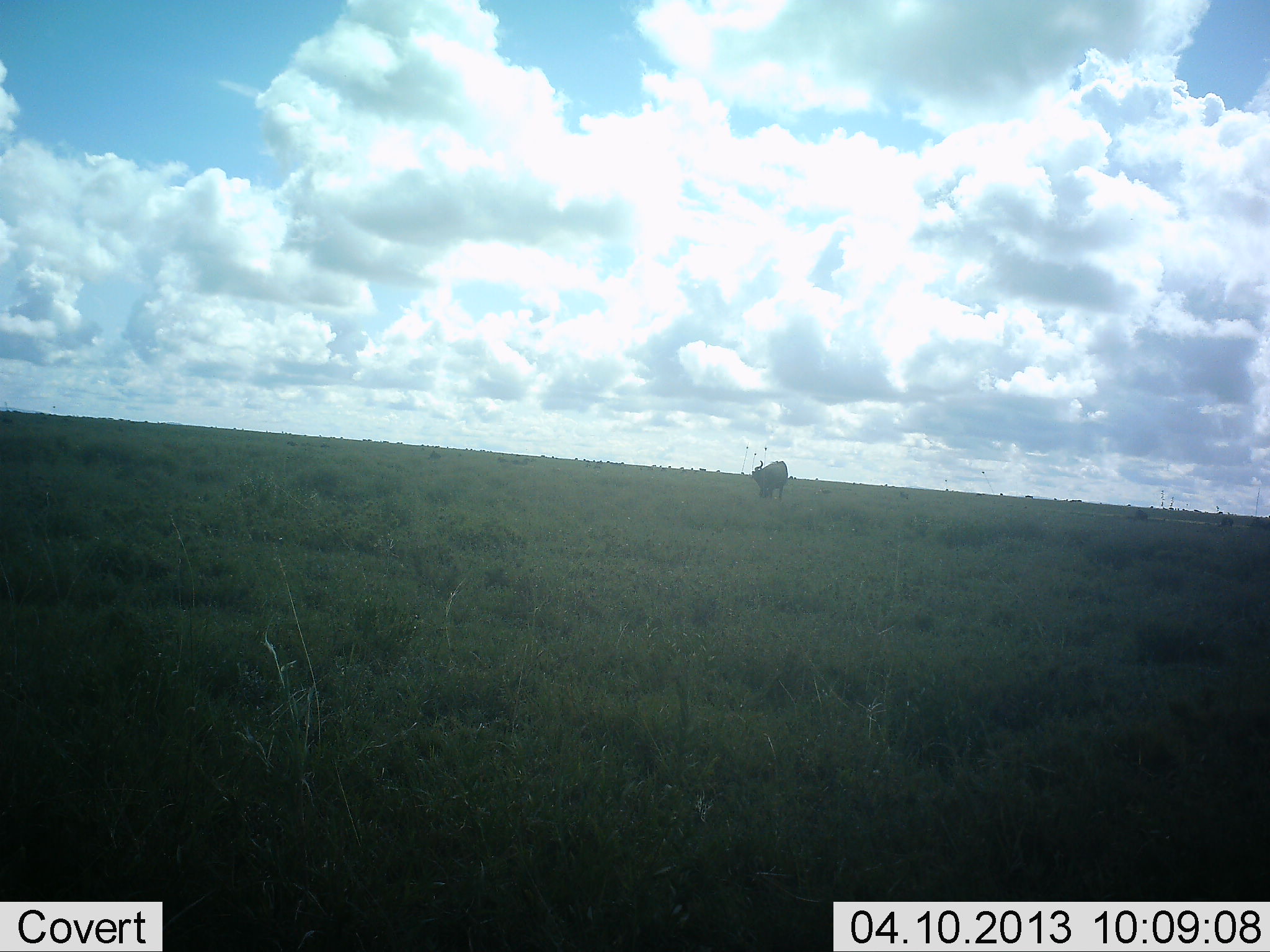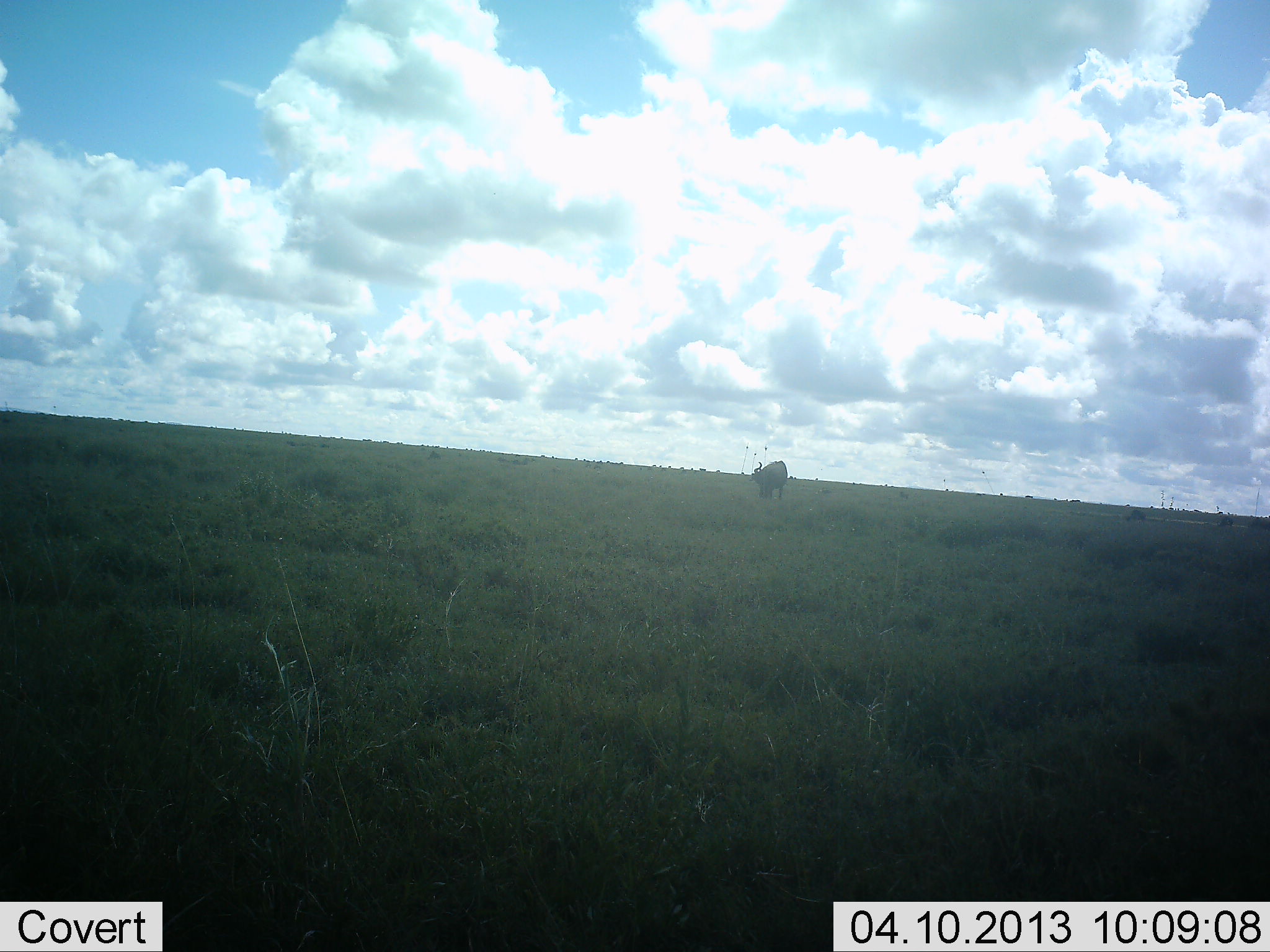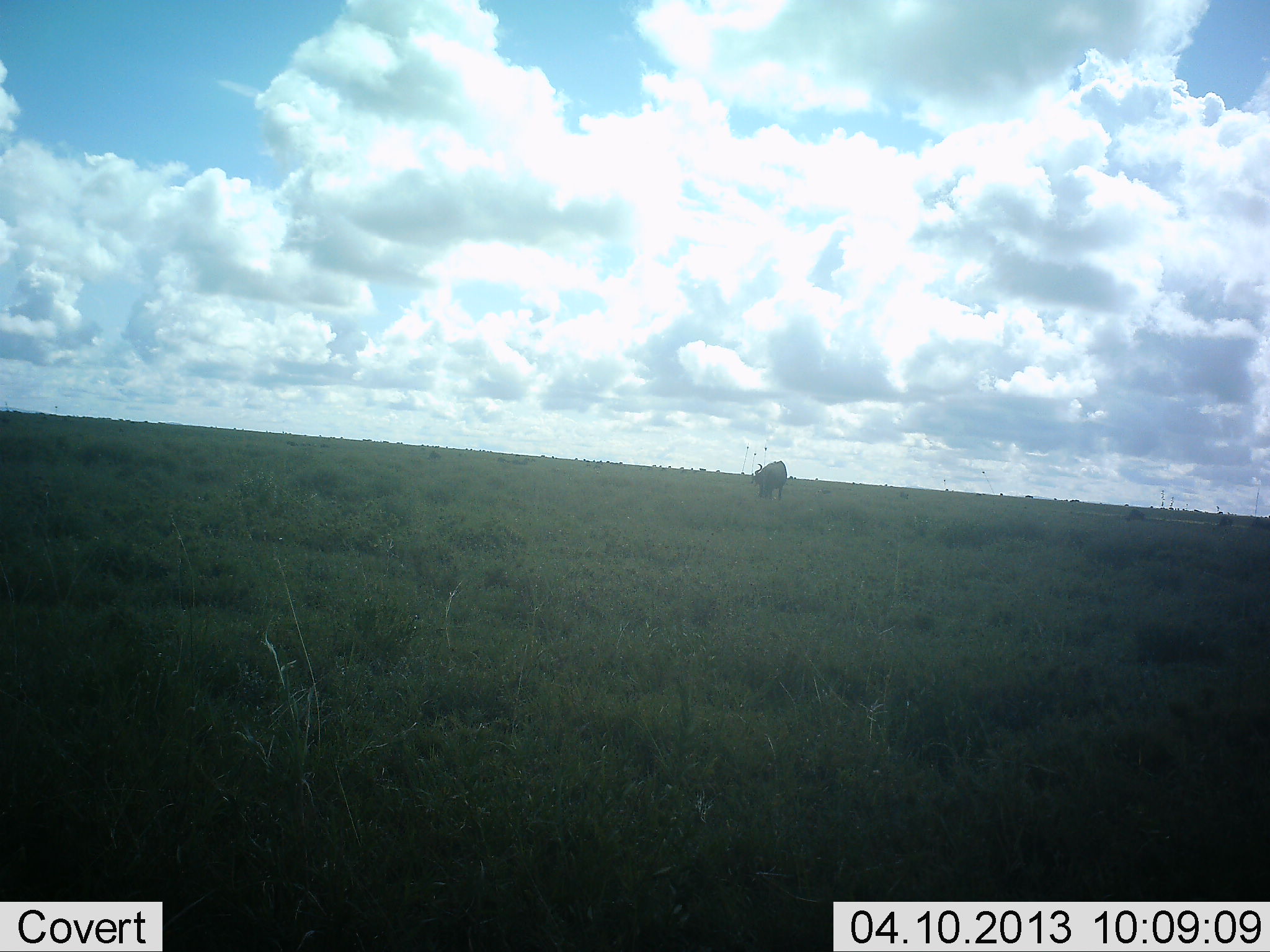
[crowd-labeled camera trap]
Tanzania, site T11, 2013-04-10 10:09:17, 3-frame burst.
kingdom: Animalia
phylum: Chordata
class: Mammalia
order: Artiodactyla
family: Bovidae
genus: Connochaetes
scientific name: Connochaetes taurinus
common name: blue wildebeest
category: wildebeest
Wildebeest (blue wildebeest) (Connochaetes taurinus), count 1. Behavior (volunteer vote fractions): standing 50%, resting 0%, moving 8%, interacting 0%. Young present (vote fraction): 0%. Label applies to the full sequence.